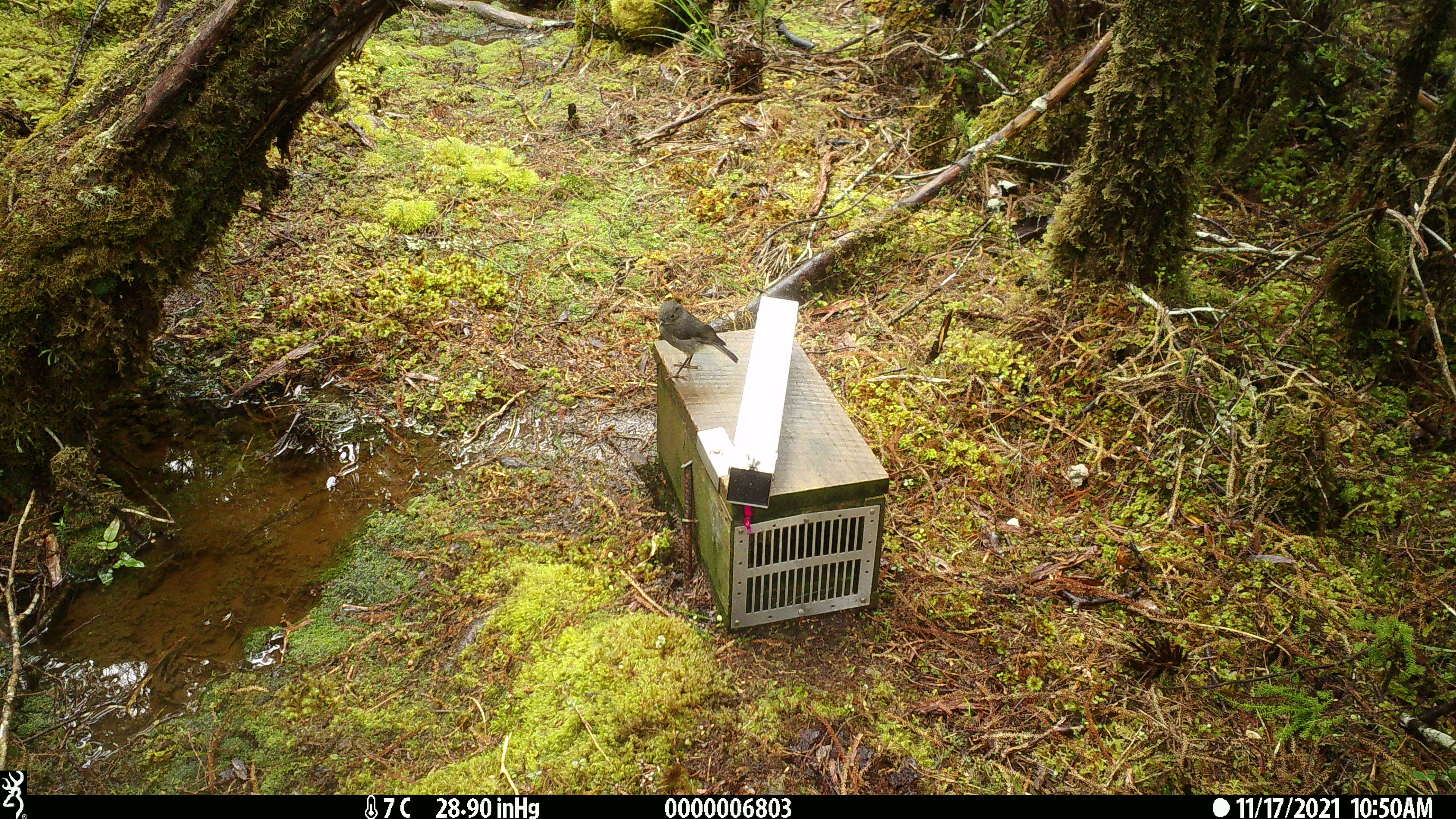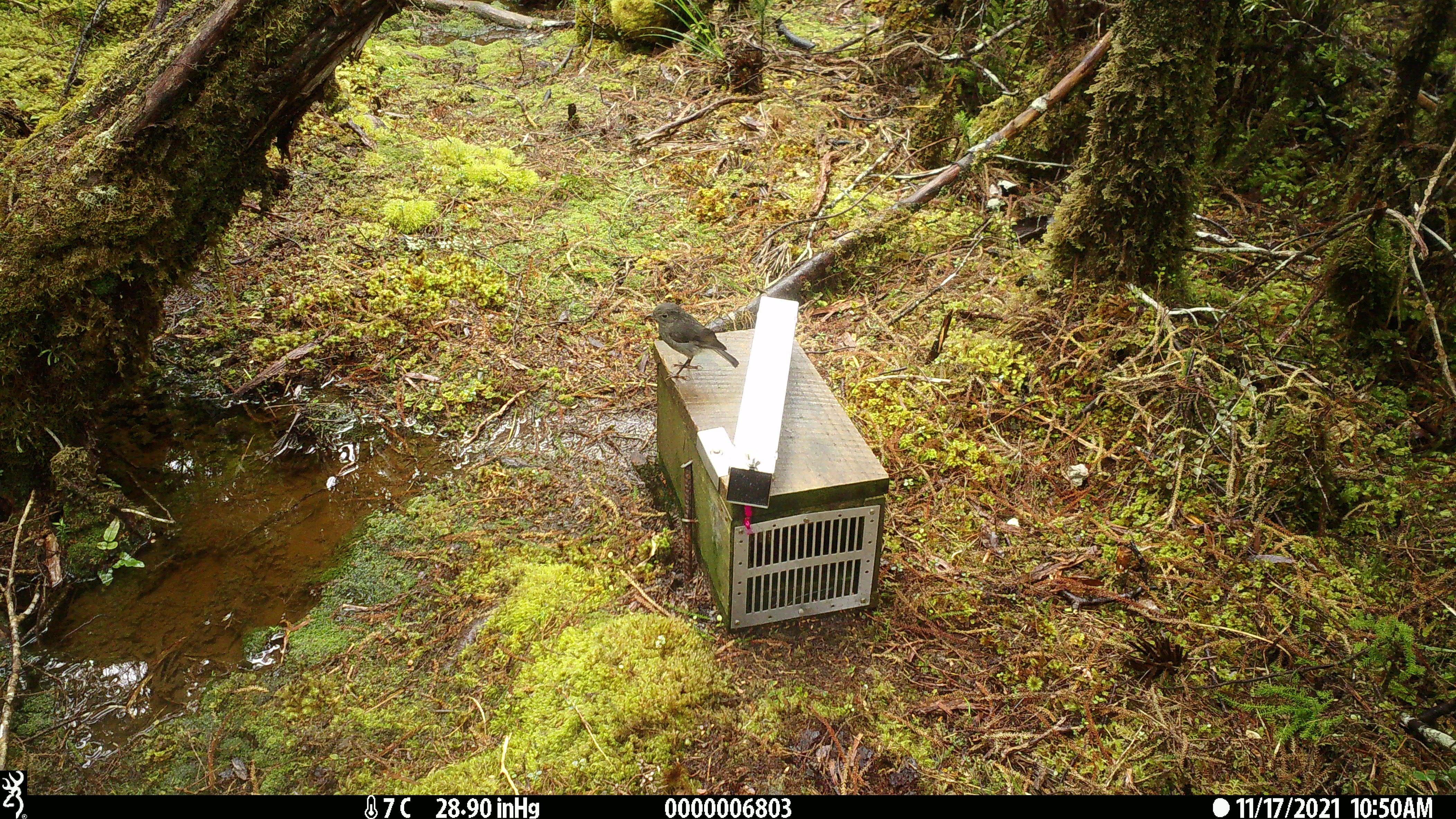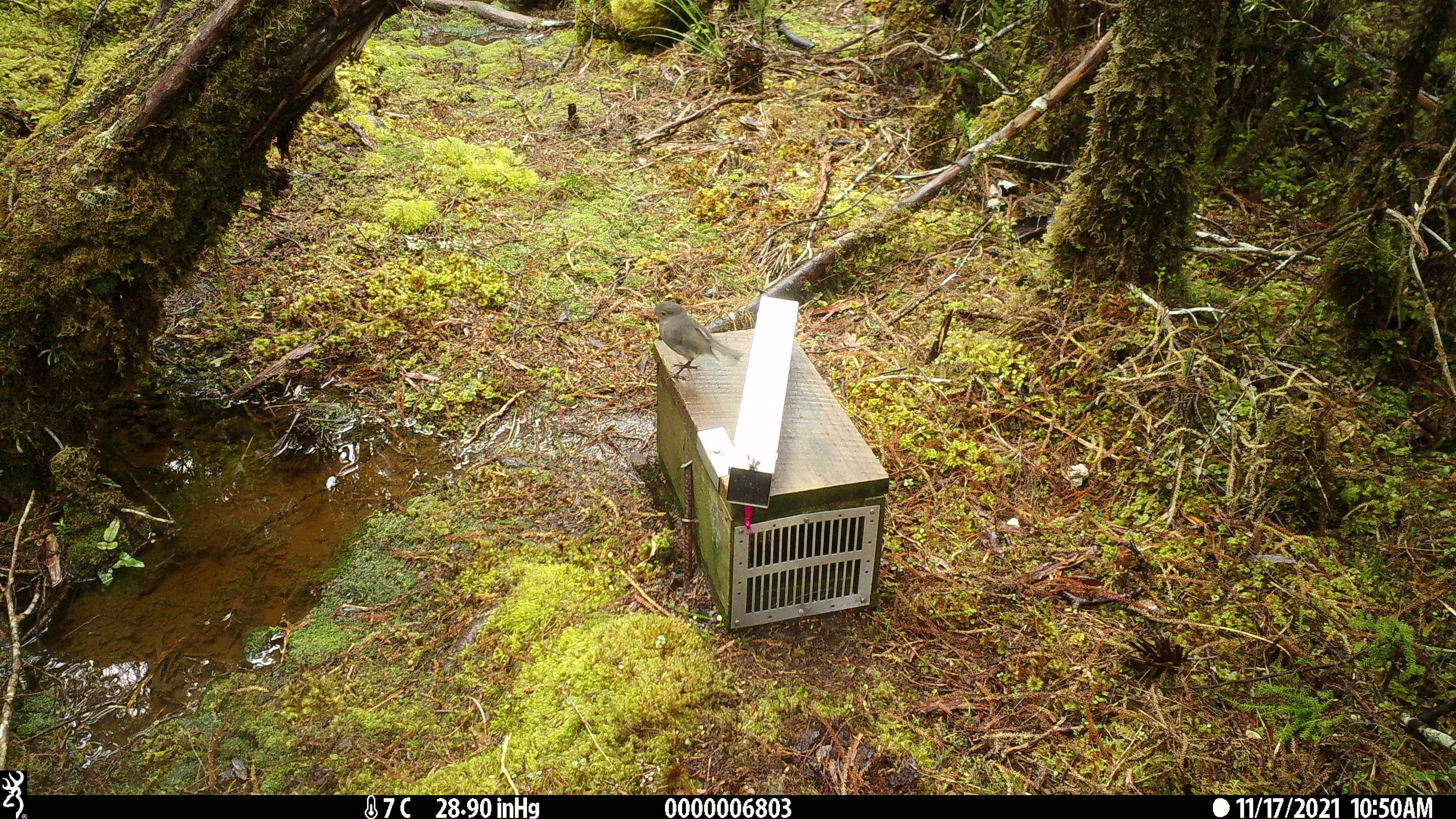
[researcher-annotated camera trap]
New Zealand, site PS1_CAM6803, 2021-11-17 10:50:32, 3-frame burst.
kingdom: Animalia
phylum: Chordata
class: Aves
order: Passeriformes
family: Petroicidae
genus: Petroica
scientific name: Petroica australis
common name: new zealand robin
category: robin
Robin (new zealand robin) (Petroica australis).